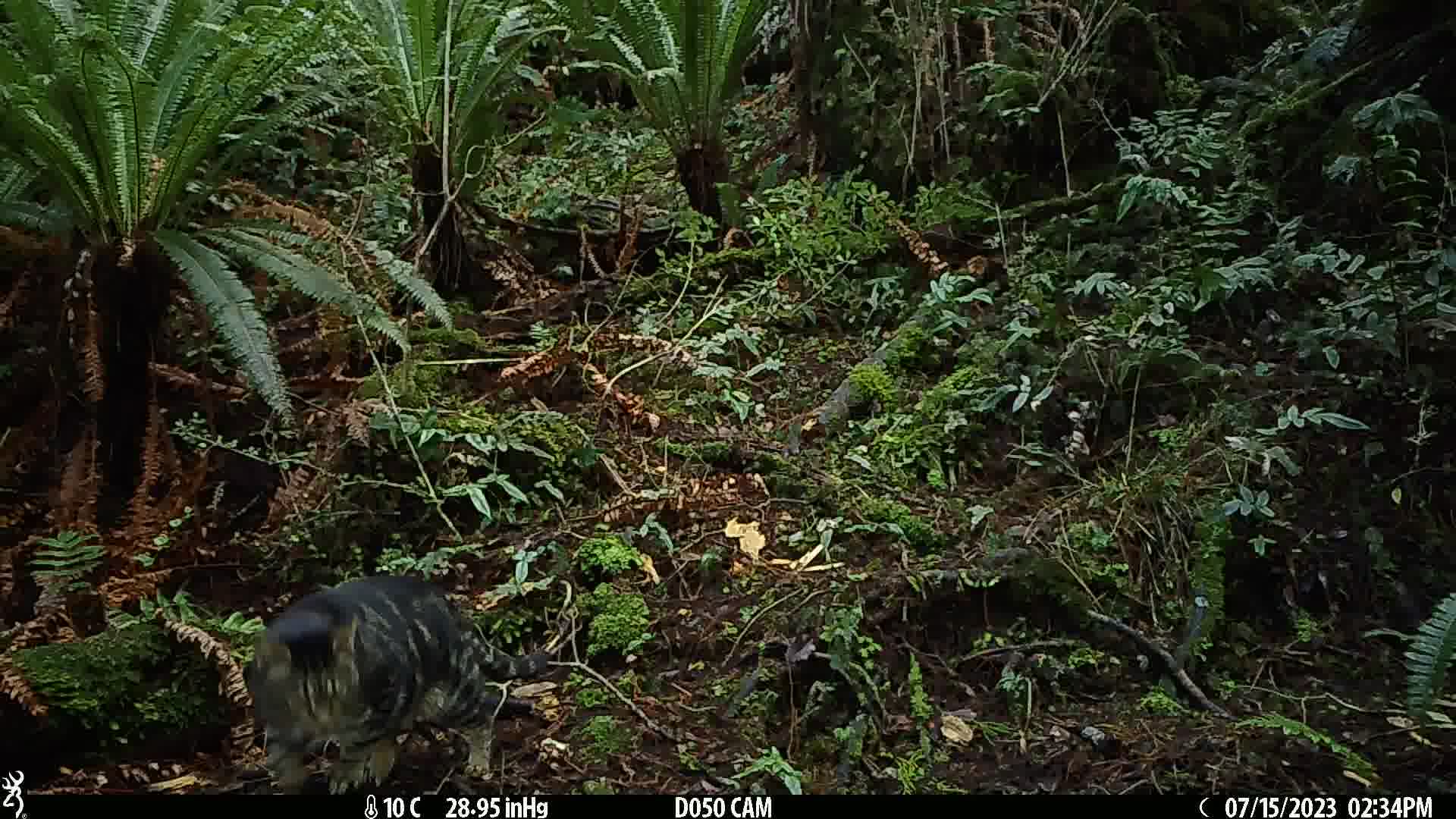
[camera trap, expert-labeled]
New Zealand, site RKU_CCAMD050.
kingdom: Animalia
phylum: Chordata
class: Mammalia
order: Carnivora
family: Felidae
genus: Felis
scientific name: Felis catus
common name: domestic cat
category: cat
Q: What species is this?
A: Cat (domestic cat) (Felis catus).